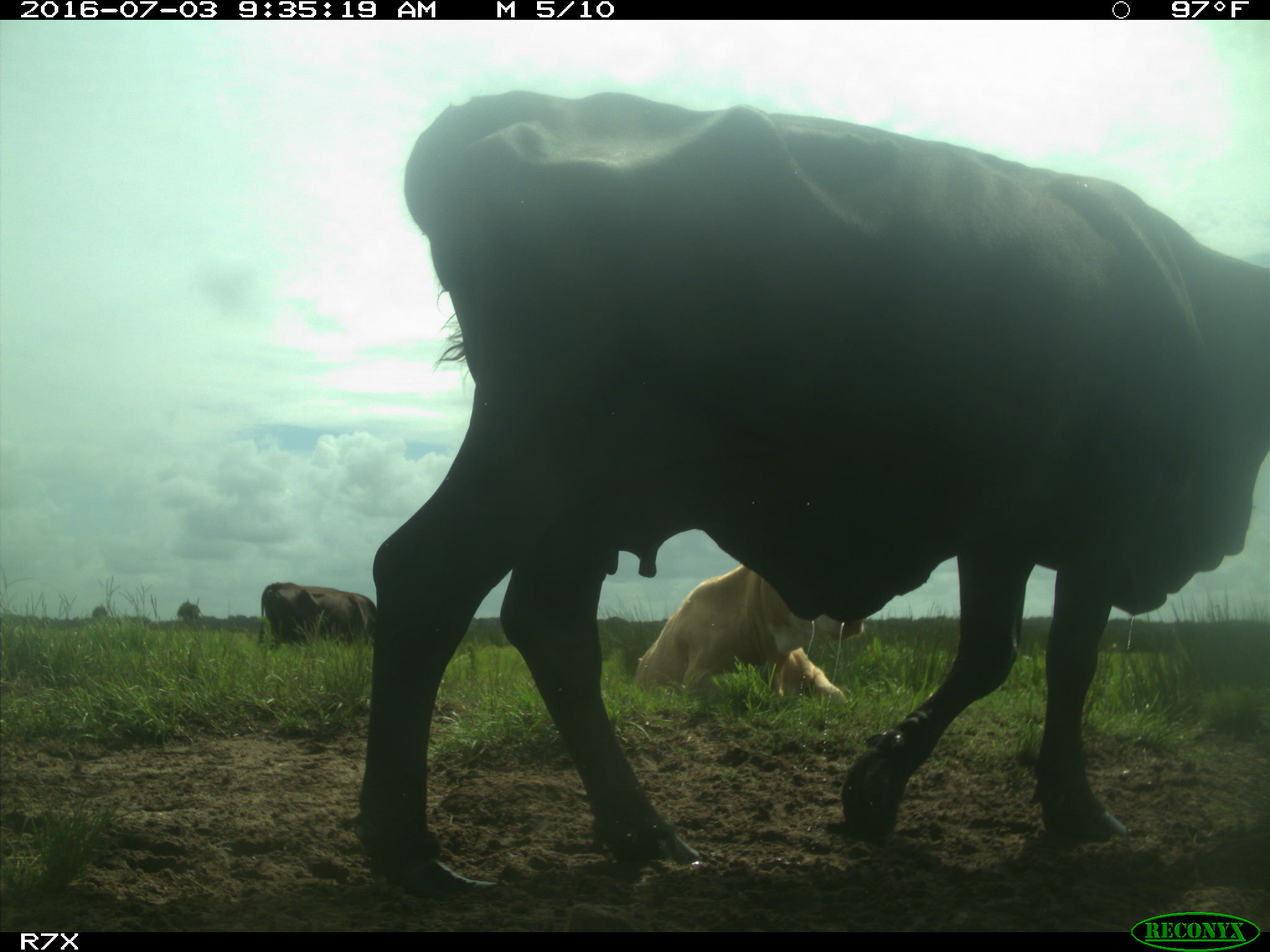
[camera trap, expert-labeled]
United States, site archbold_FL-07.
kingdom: Animalia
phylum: Chordata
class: Mammalia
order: Artiodactyla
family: Bovidae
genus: Bos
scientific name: Bos taurus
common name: domestic cow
Bos taurus (domestic cow).